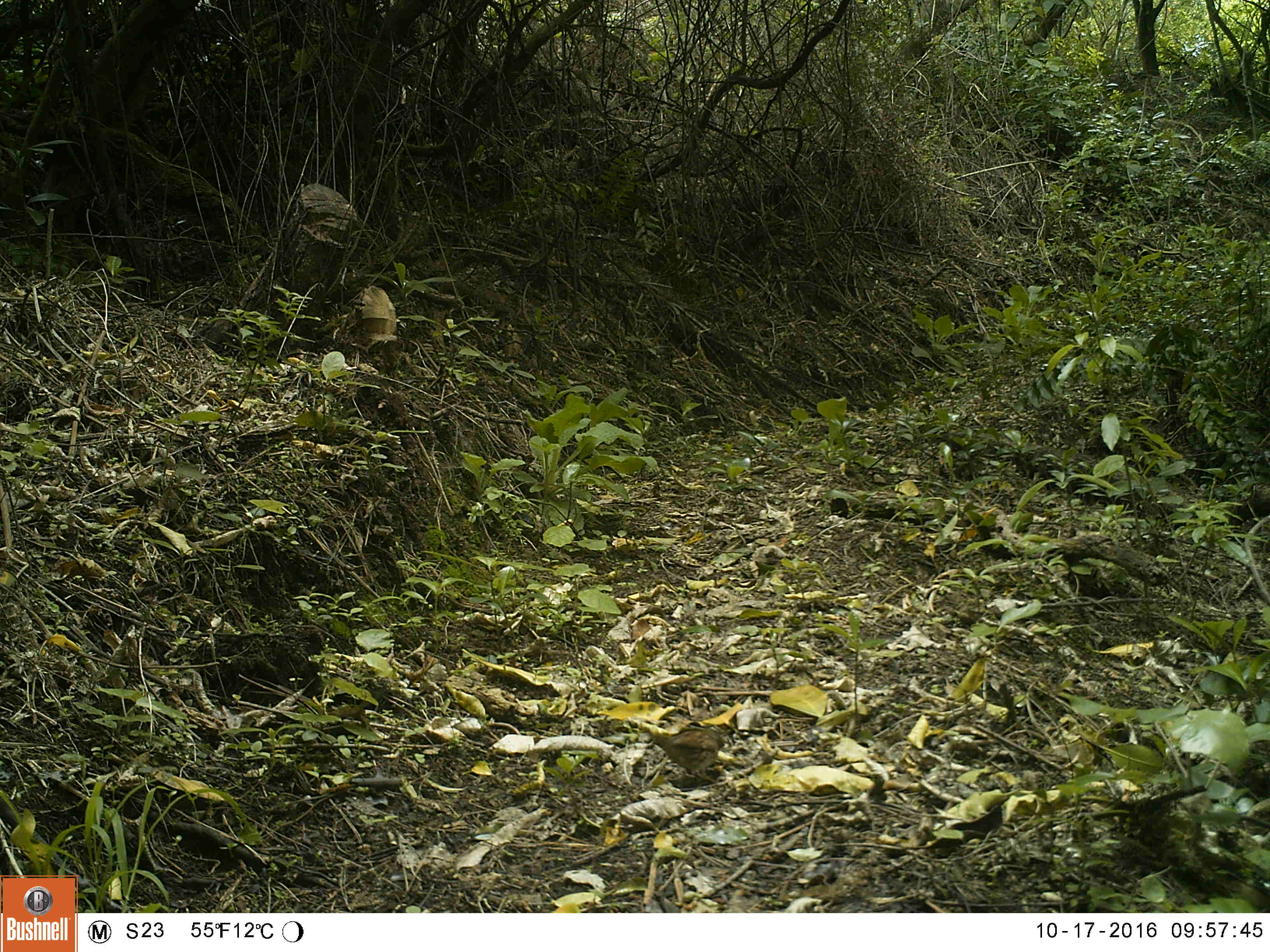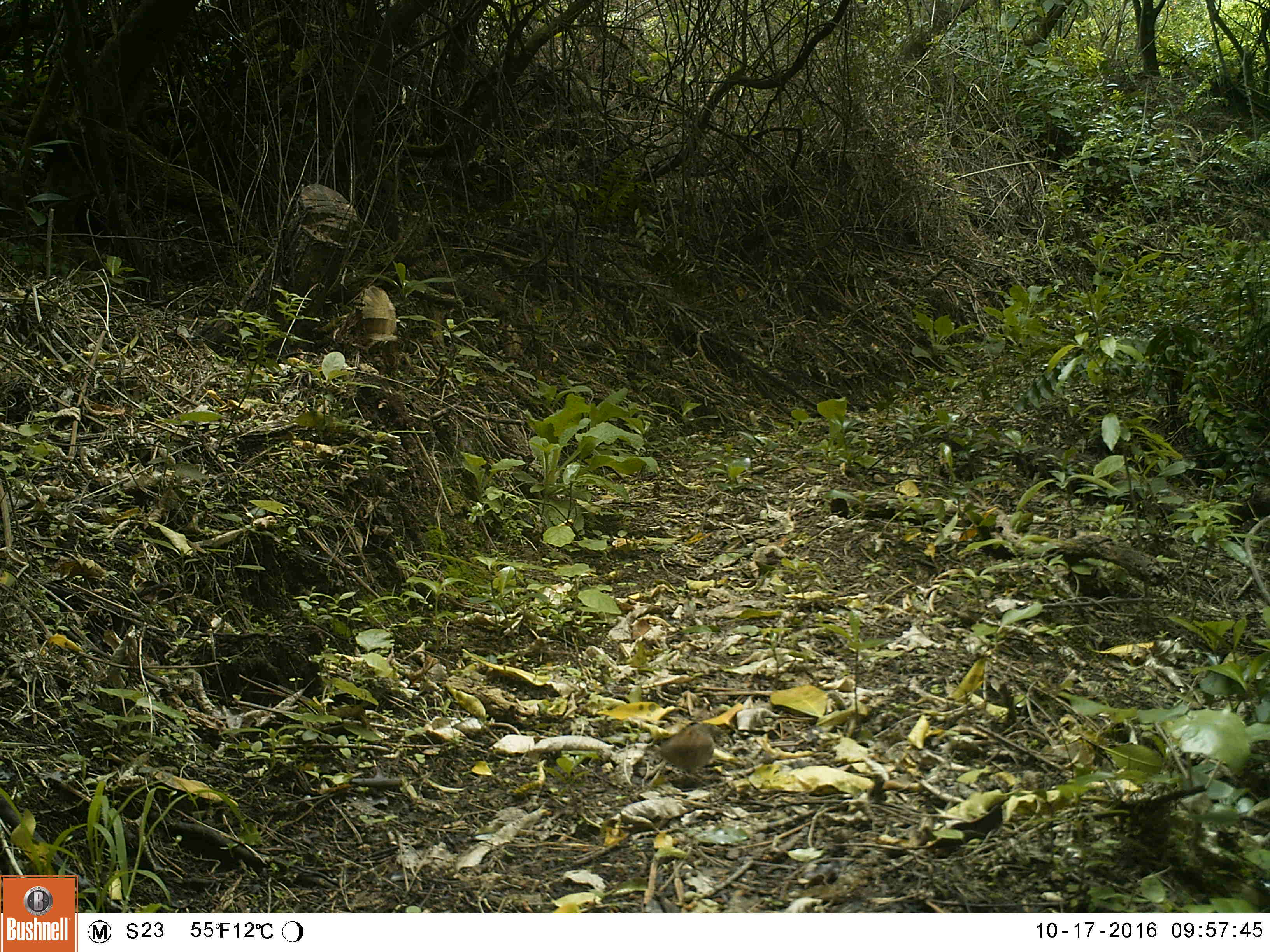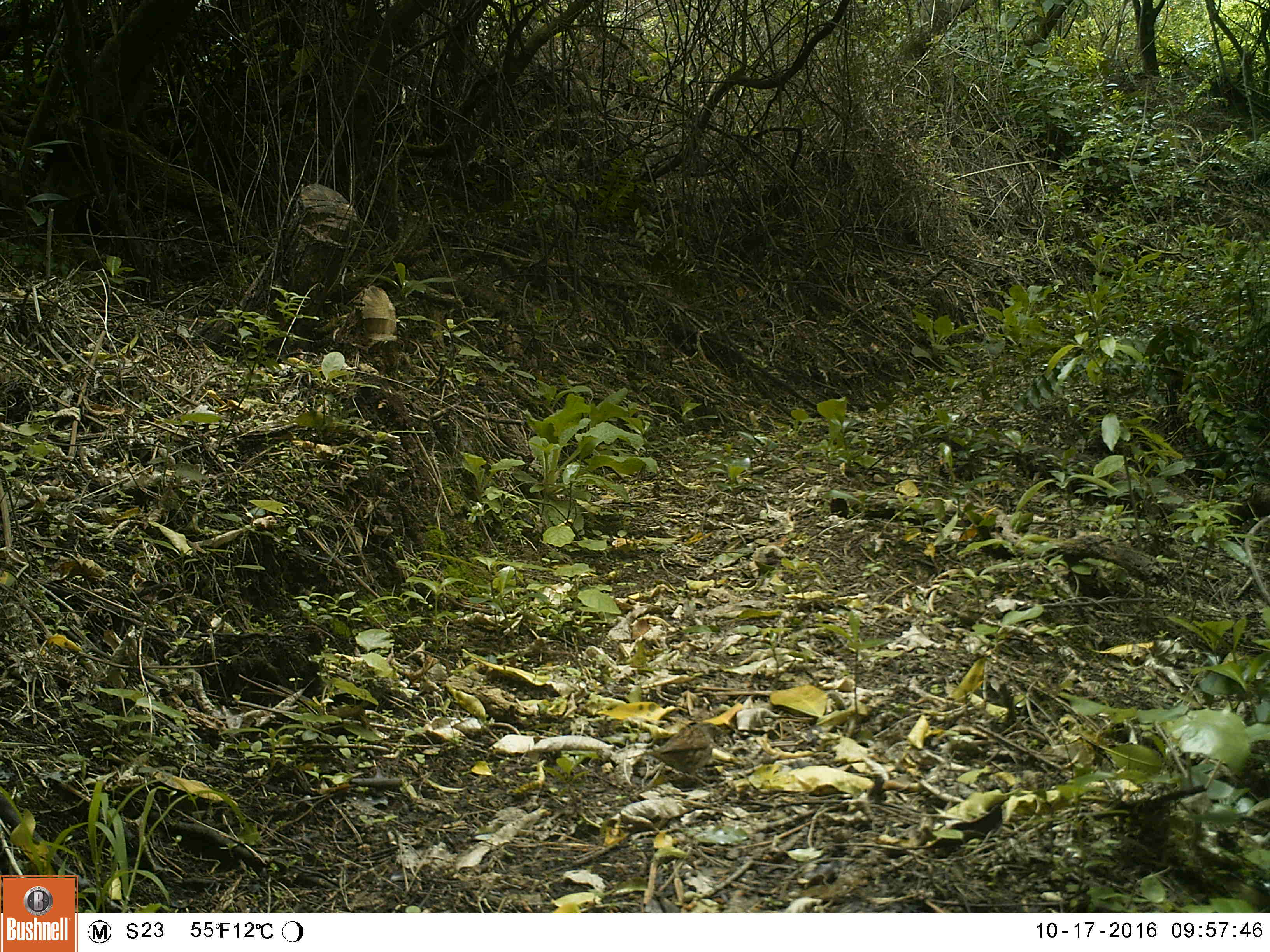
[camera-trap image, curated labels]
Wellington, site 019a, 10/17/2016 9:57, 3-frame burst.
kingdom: Animalia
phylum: Chordata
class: Aves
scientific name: Aves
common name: bird